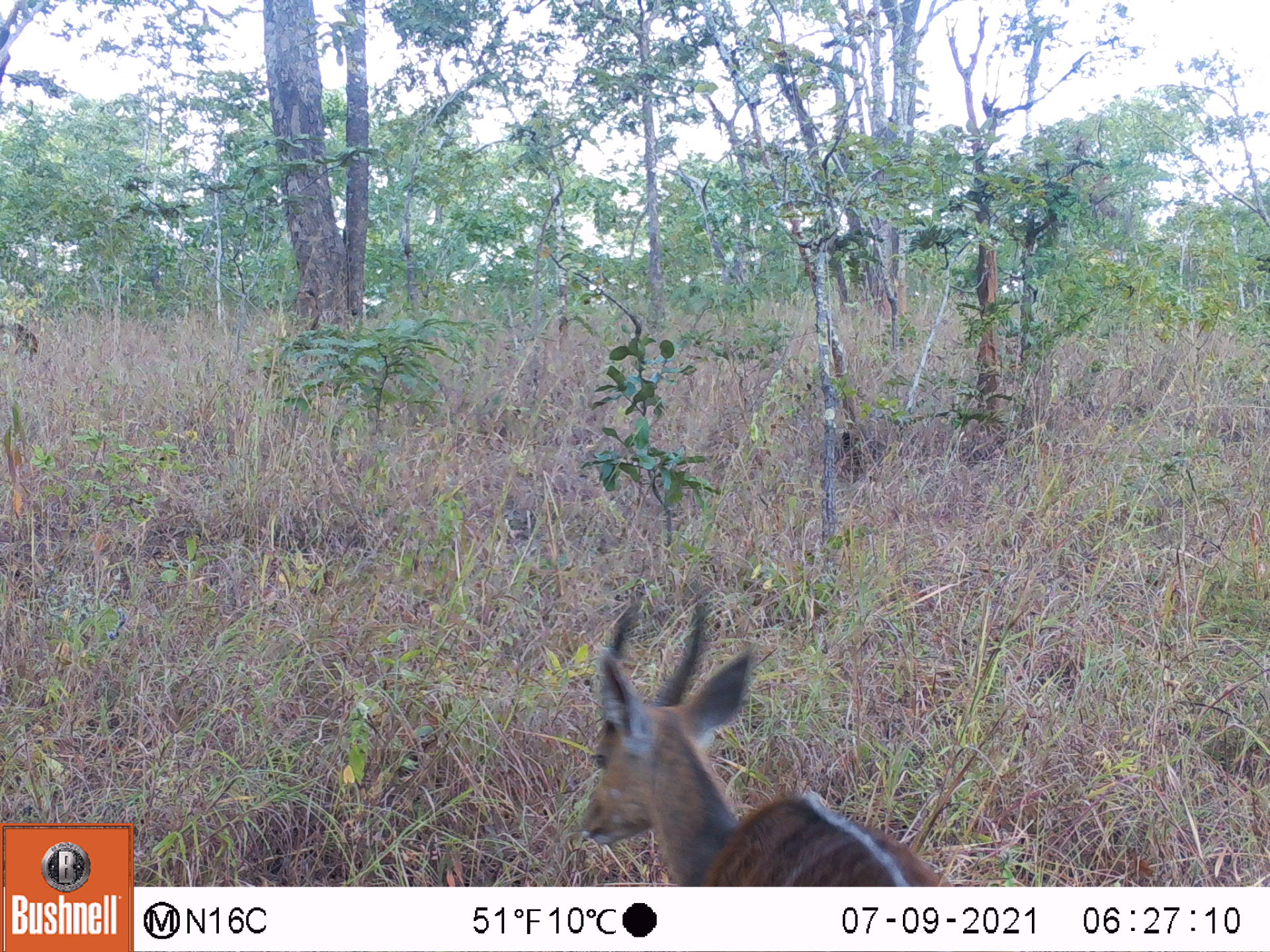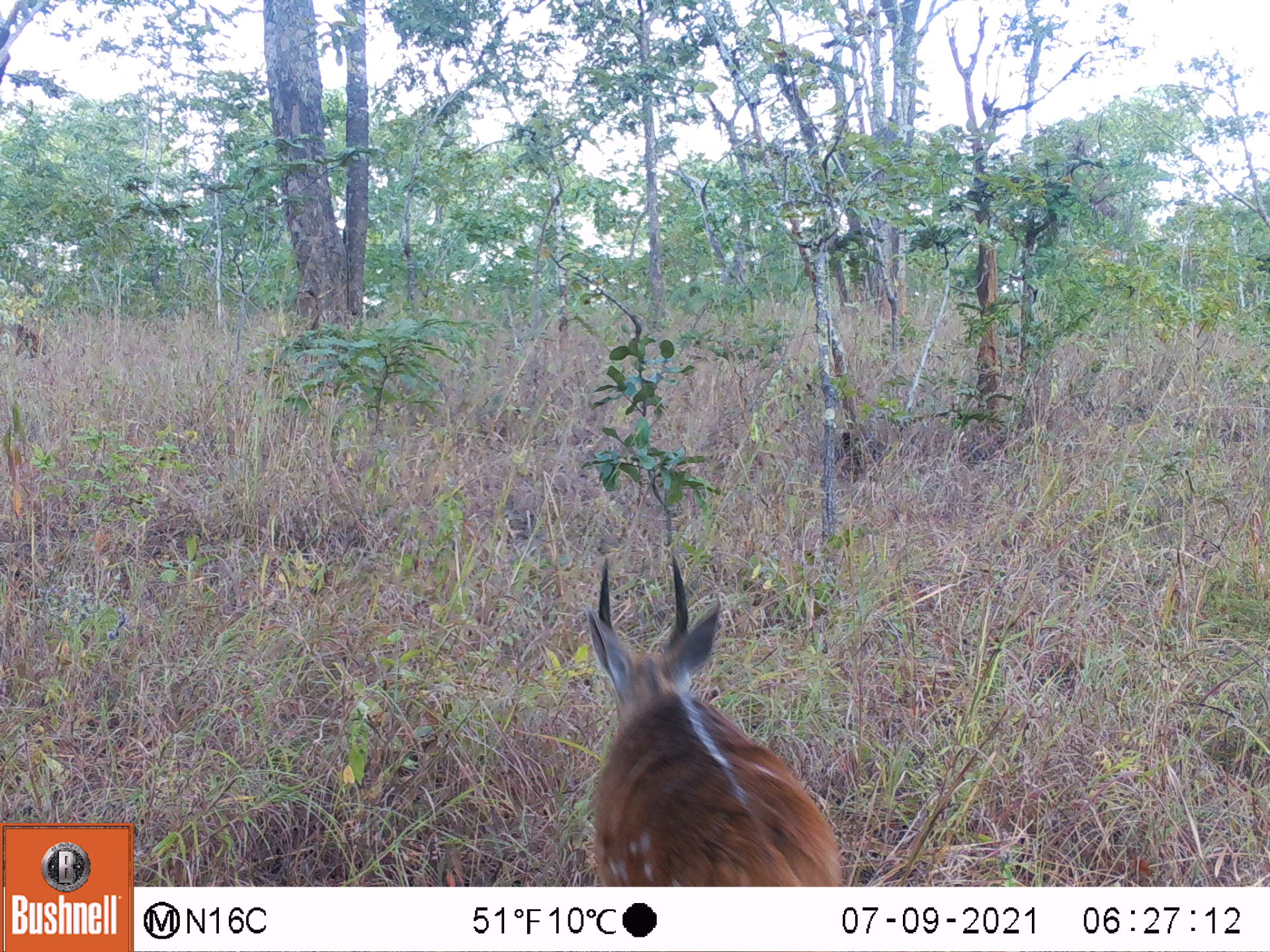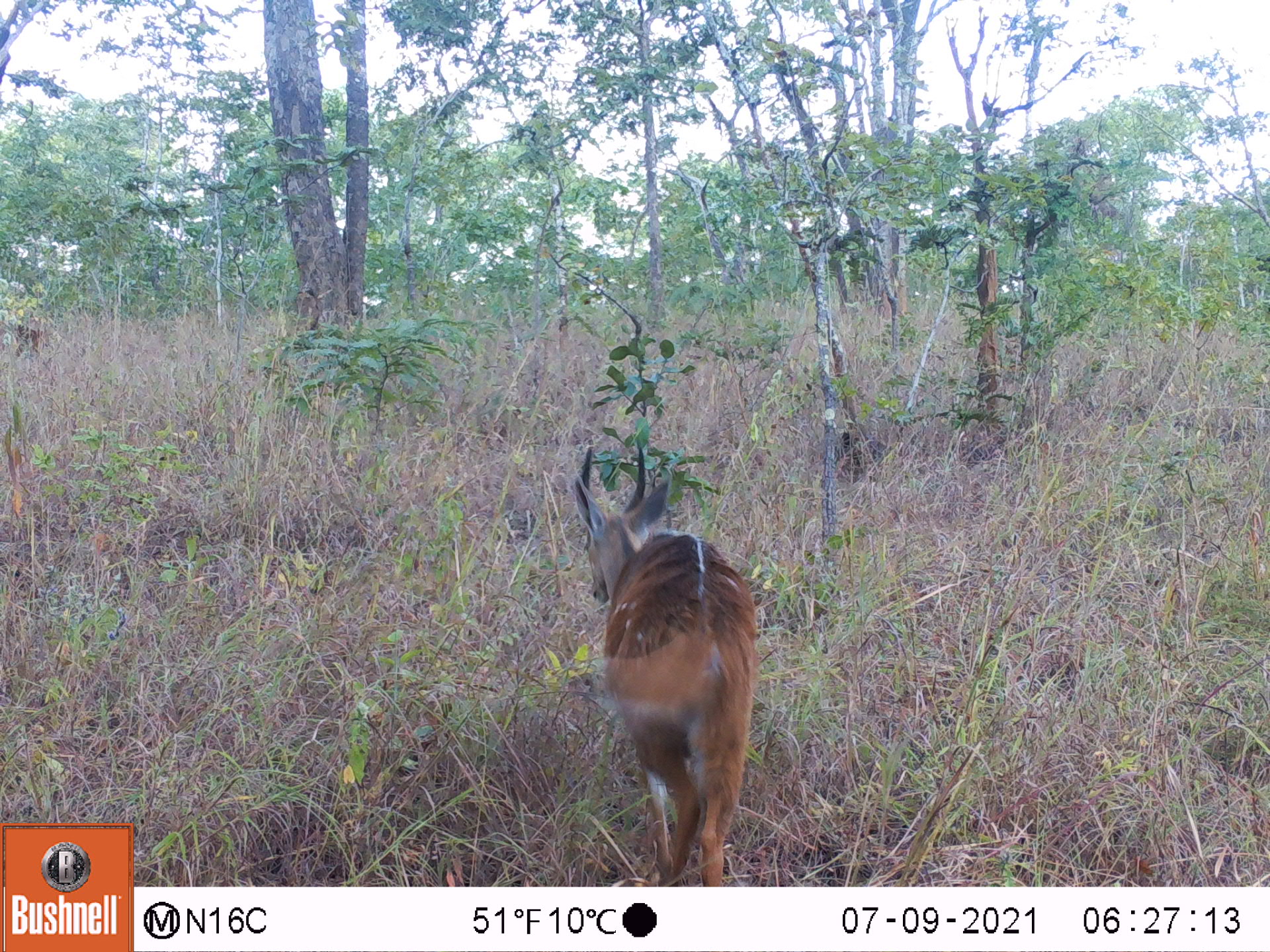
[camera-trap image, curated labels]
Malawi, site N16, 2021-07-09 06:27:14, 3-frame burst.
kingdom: Animalia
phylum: Chordata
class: Mammalia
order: Artiodactyla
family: Bovidae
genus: Tragelaphus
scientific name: Tragelaphus sylvaticus sylvaticus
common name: cape bushbuck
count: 1